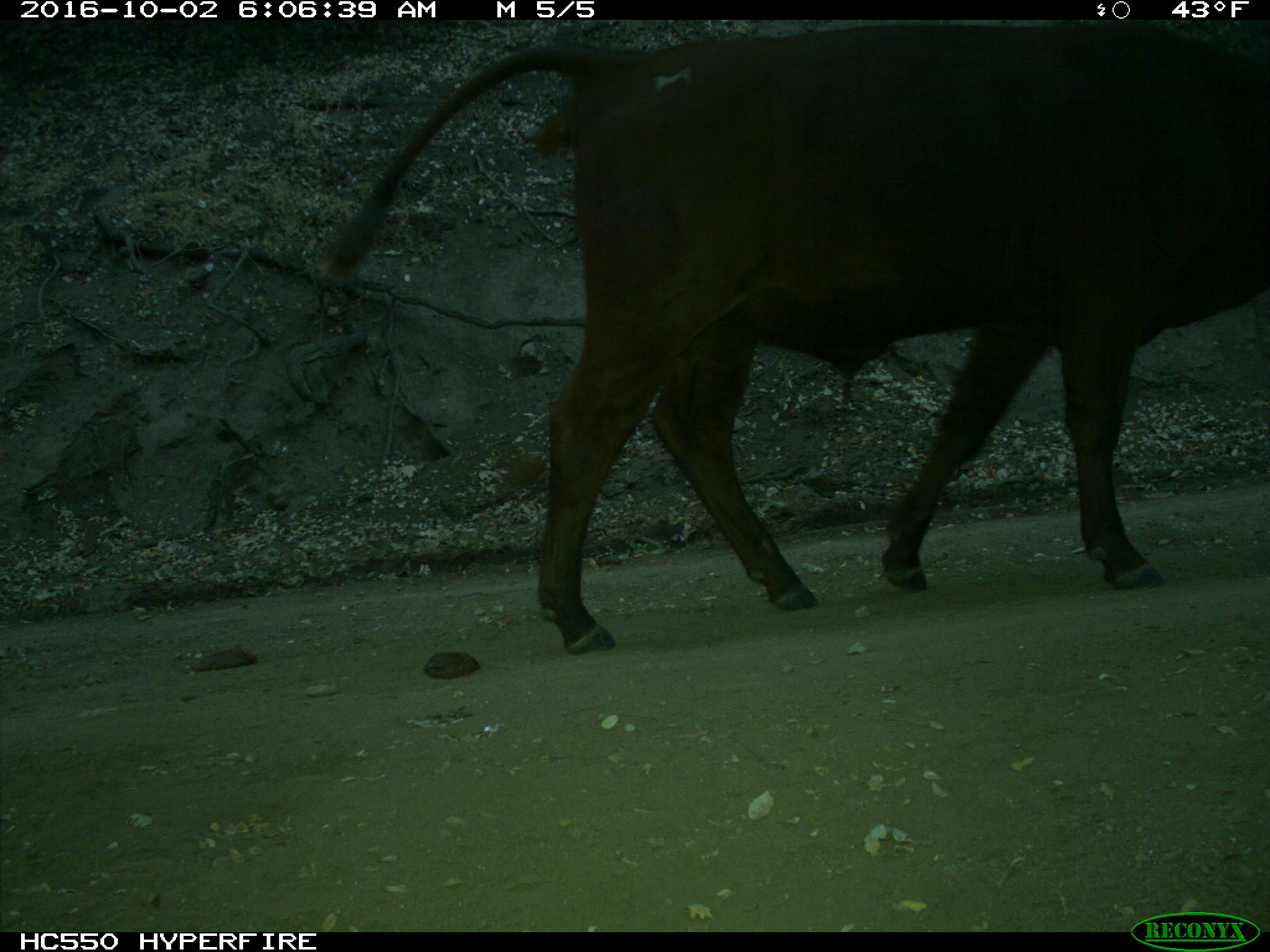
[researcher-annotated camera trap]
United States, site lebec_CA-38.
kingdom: Animalia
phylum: Chordata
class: Mammalia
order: Artiodactyla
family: Bovidae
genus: Bos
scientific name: Bos taurus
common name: domestic cow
Bos taurus (domestic cow).